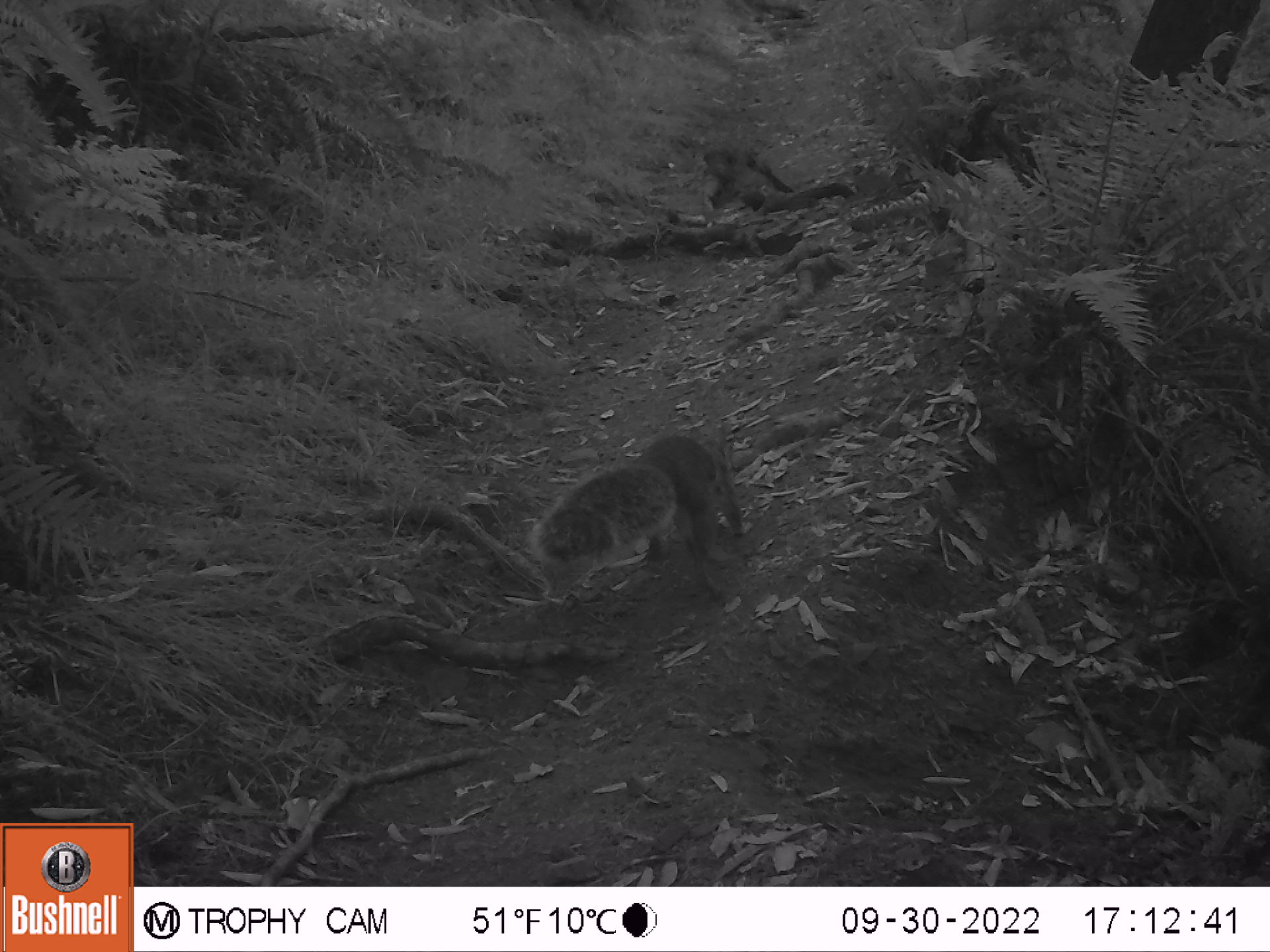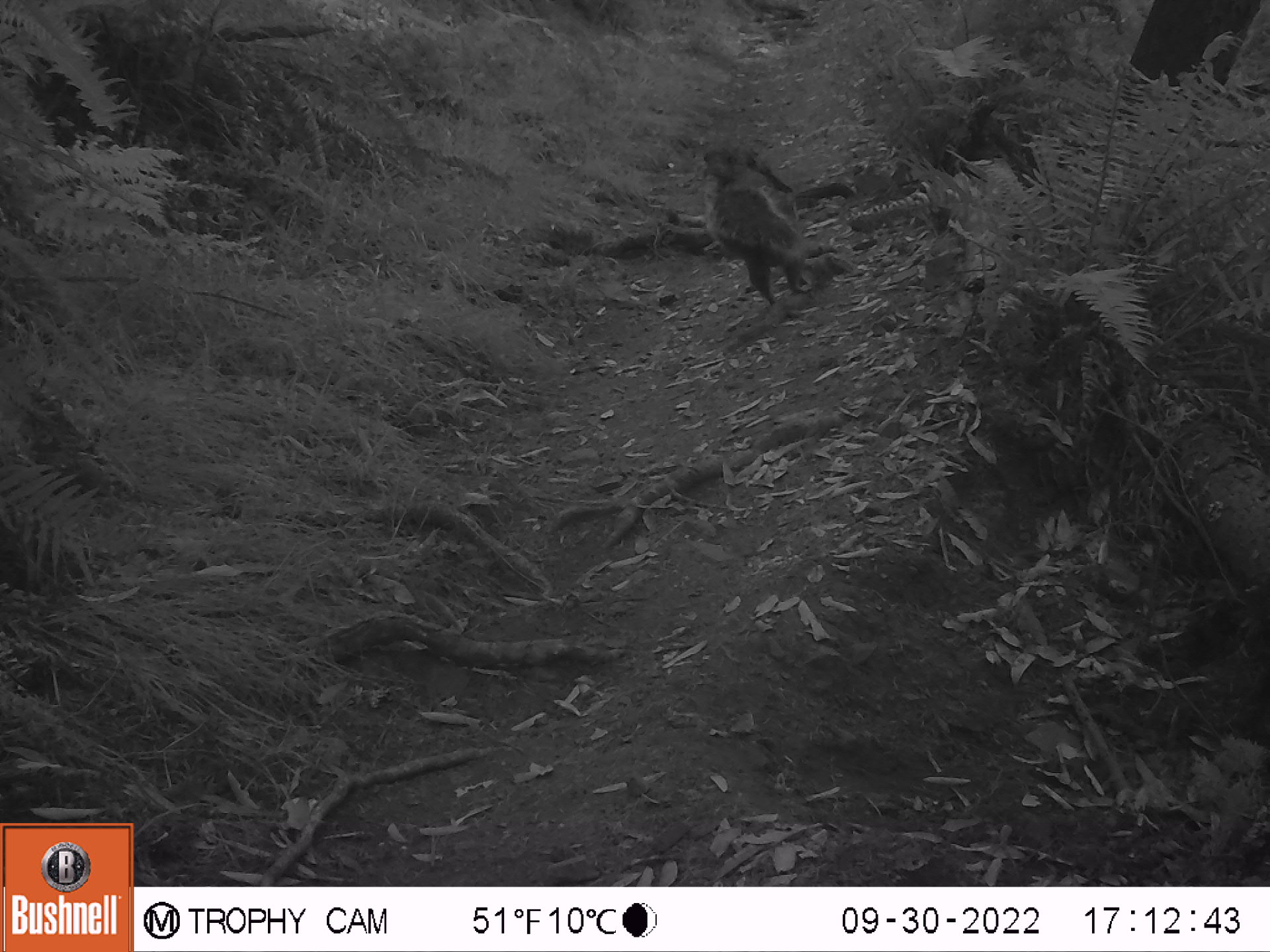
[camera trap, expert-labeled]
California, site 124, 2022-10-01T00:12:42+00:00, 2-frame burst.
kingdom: Animalia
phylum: Chordata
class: Mammalia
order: Rodentia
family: Sciuridae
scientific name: Sciuridae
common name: squirrel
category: unknown squirrel